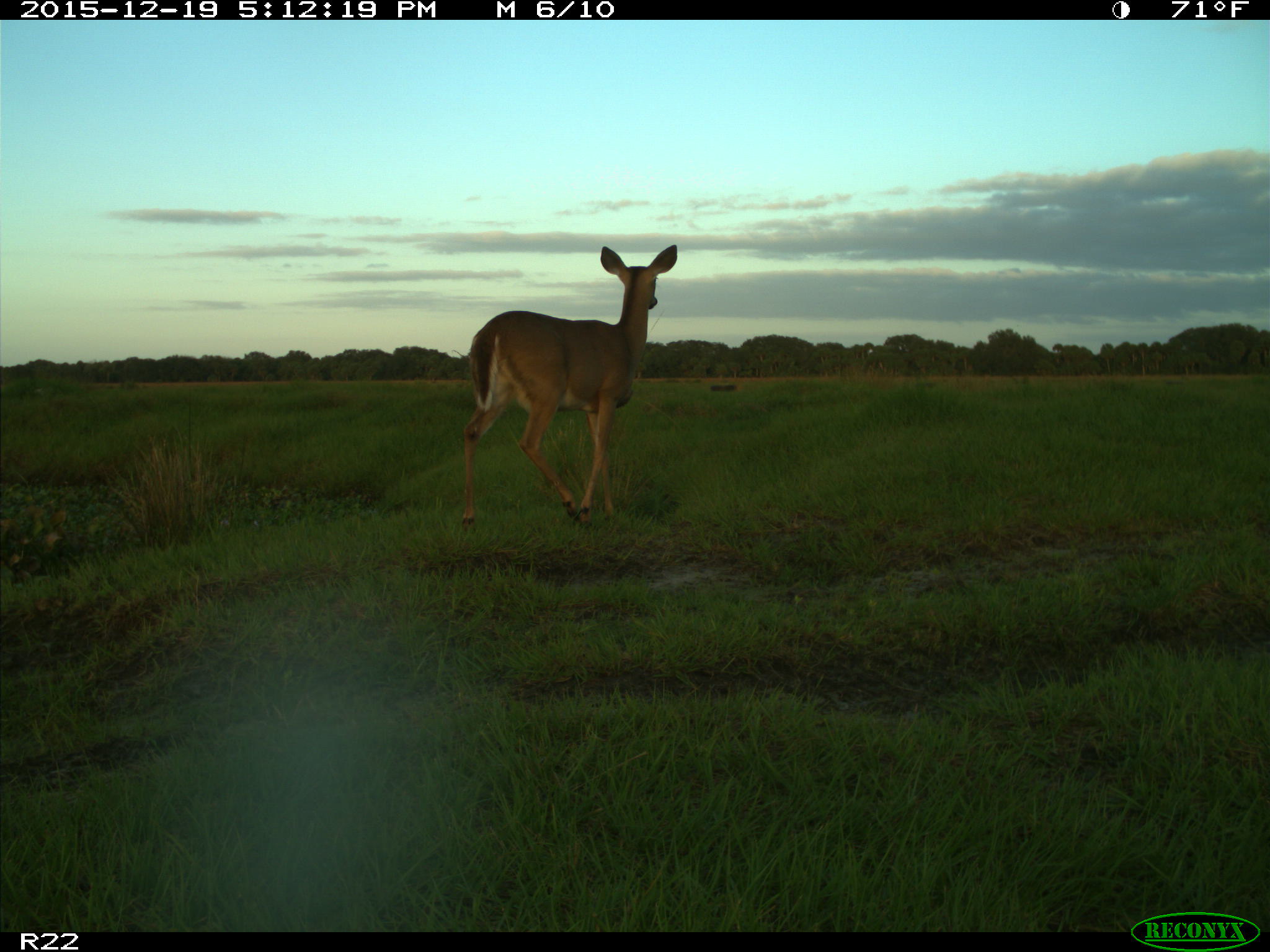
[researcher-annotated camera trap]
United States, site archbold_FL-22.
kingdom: Animalia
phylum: Chordata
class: Mammalia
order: Artiodactyla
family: Cervidae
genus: Odocoileus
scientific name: Odocoileus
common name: deer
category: unidentified deer